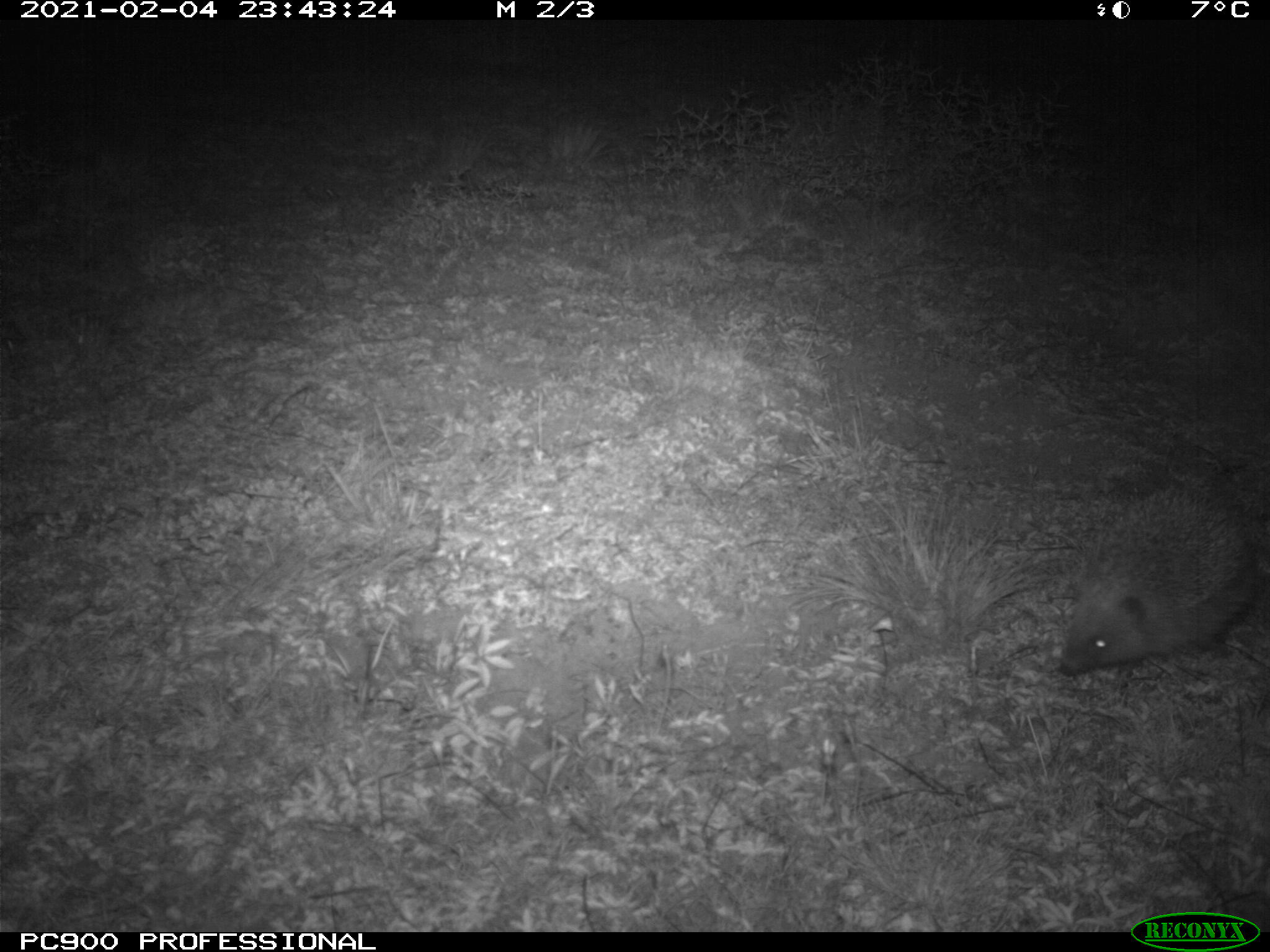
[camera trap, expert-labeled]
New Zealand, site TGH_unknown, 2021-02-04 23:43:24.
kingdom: Animalia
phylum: Chordata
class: Mammalia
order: Eulipotyphla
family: Erinaceidae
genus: Erinaceus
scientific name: Erinaceus europaeus europaeus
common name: european hedgehog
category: hedgehog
Hedgehog (european hedgehog) (Erinaceus europaeus europaeus).